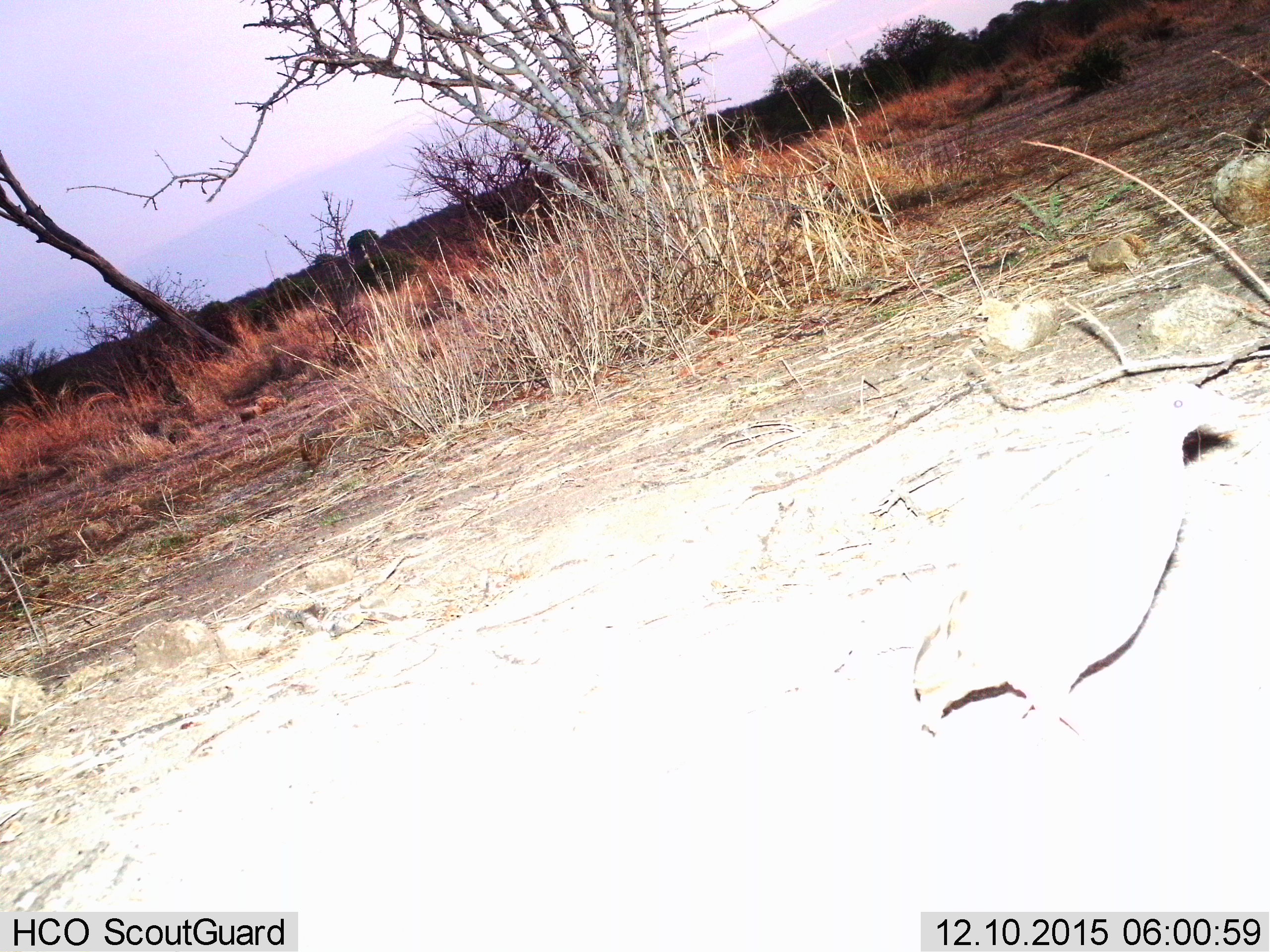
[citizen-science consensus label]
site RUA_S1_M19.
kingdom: Animalia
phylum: Chordata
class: Aves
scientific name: Aves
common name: bird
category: birdother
Birdother (bird) (Aves), count 1. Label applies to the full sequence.